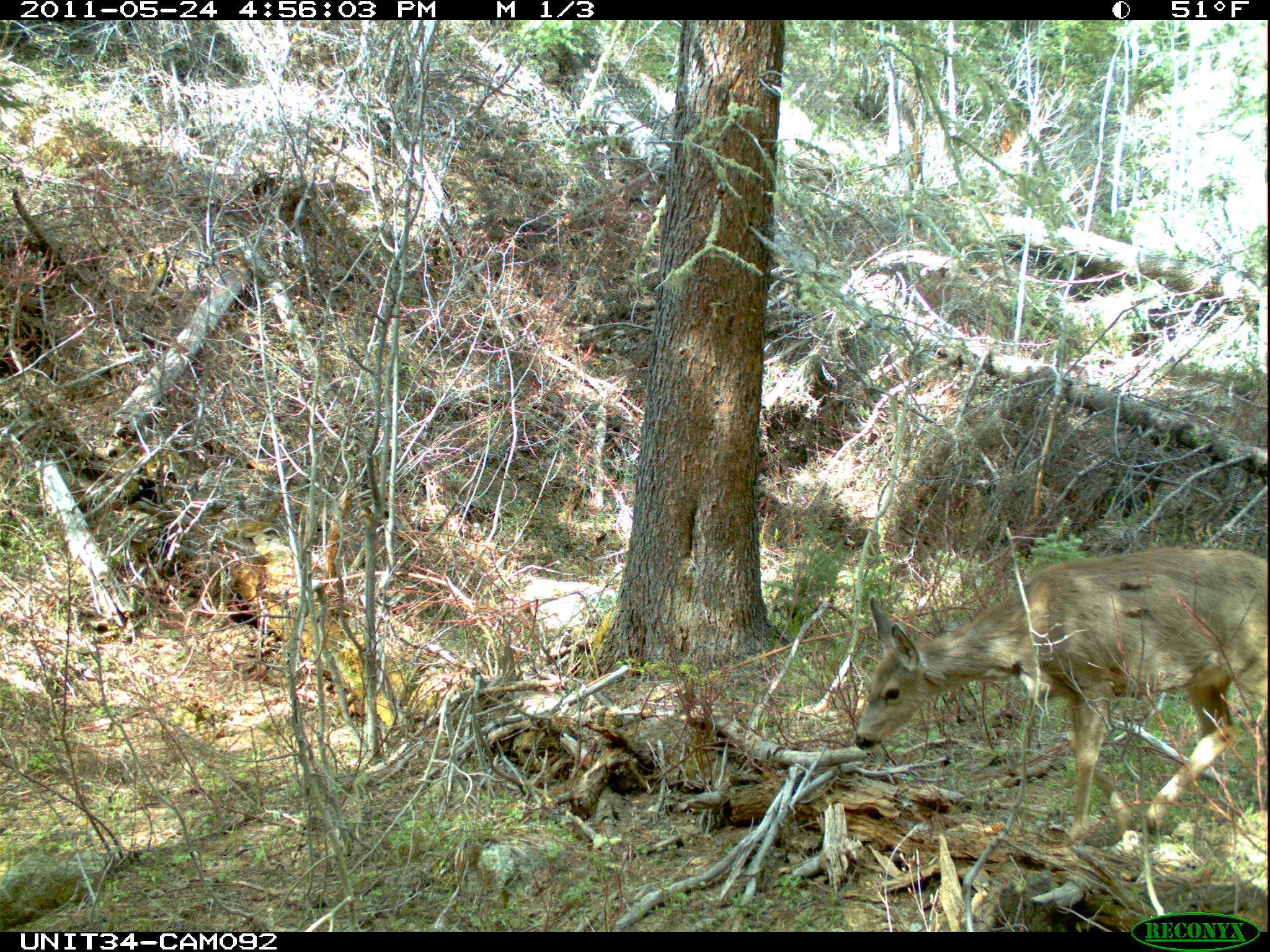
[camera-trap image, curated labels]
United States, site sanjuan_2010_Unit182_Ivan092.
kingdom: Animalia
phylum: Chordata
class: Mammalia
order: Artiodactyla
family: Cervidae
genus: Odocoileus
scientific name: Odocoileus hemionus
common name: mule deer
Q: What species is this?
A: Odocoileus hemionus (mule deer).